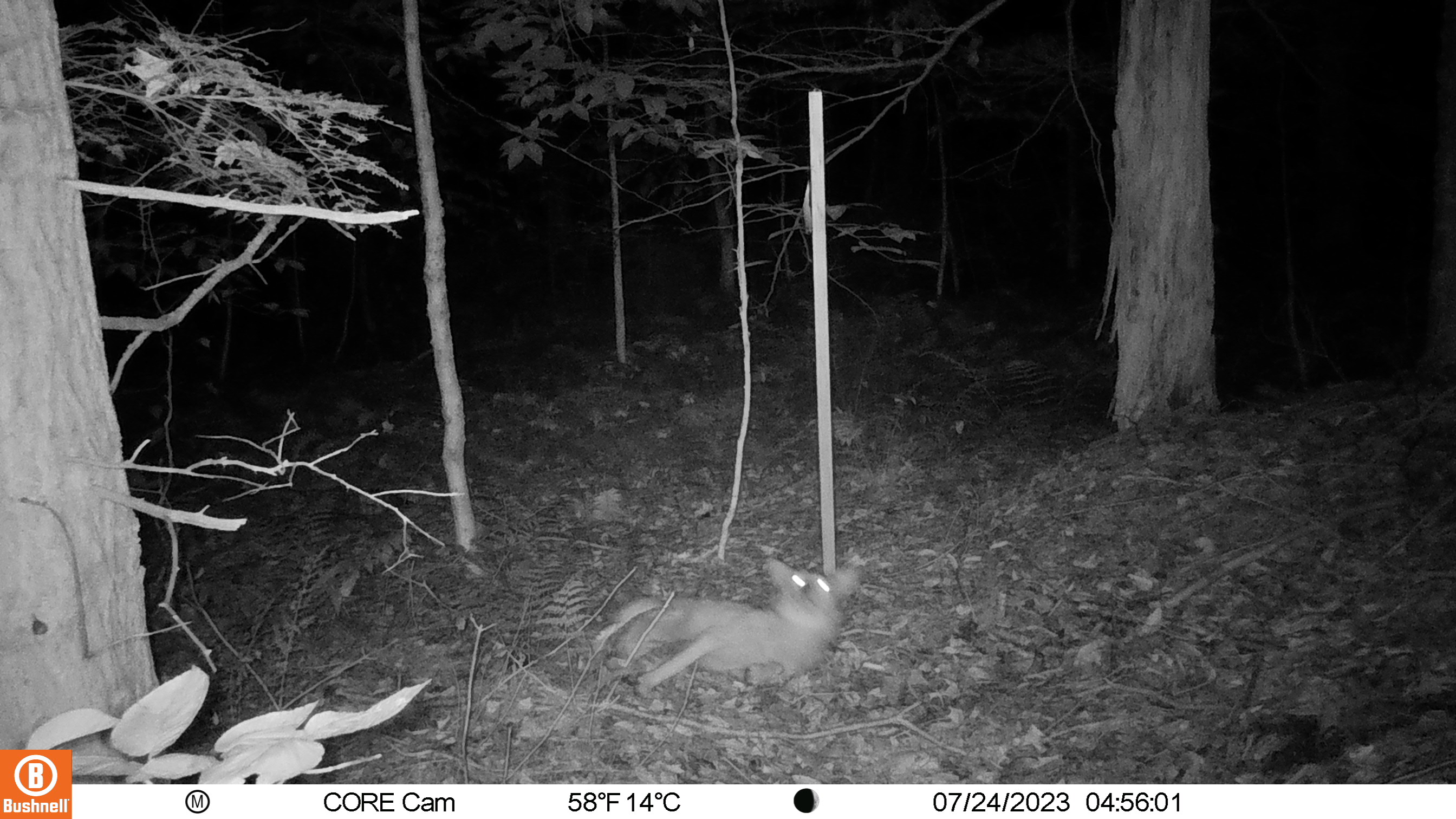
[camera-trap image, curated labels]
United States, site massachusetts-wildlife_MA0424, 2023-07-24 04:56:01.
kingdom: Animalia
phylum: Chordata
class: Mammalia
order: Carnivora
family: Canidae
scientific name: Canidae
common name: canid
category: canid sp.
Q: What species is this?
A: Canid sp. (canid) (Canidae).